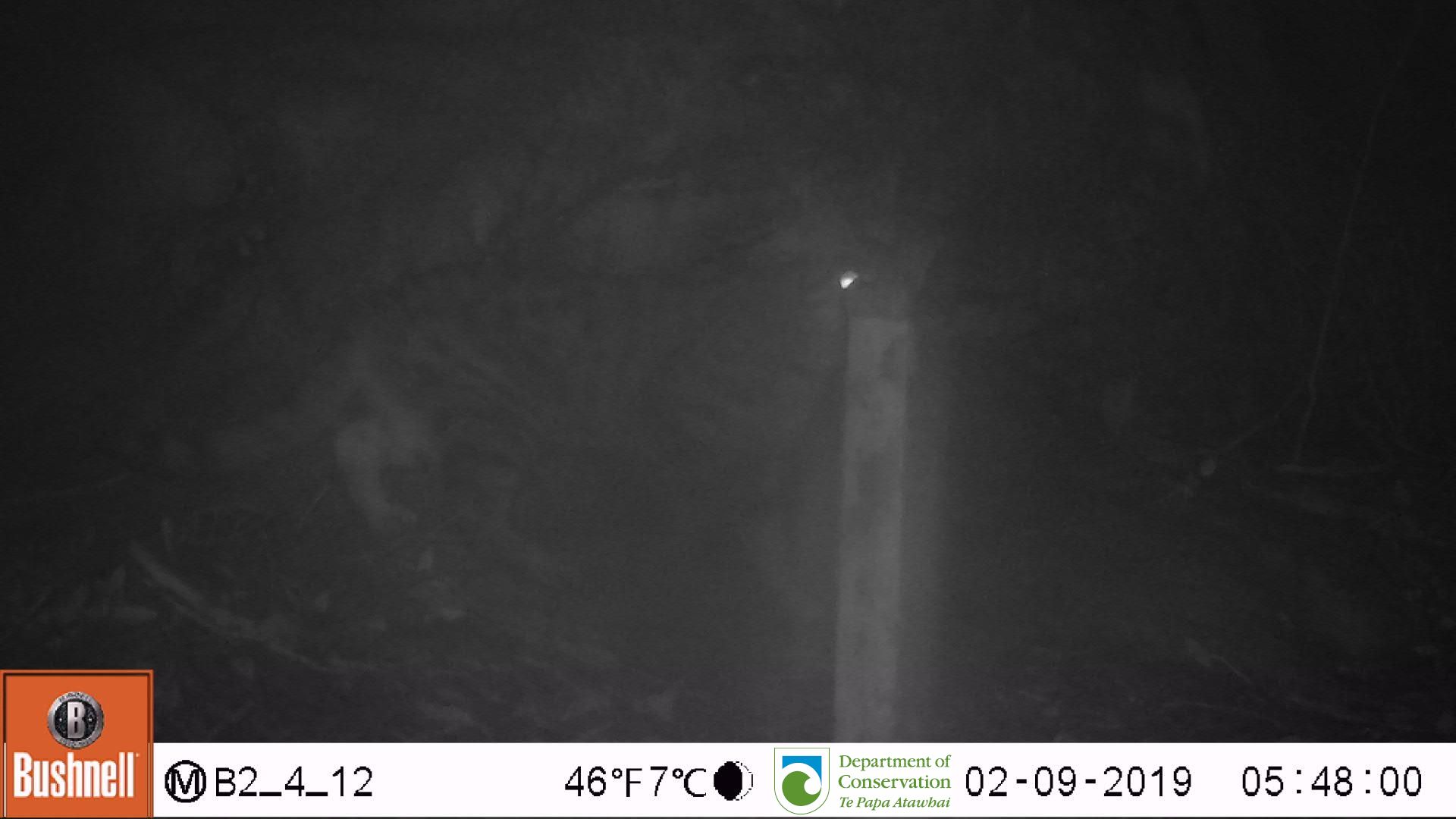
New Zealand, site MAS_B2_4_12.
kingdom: Animalia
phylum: Chordata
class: Mammalia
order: Carnivora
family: Felidae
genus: Felis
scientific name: Felis catus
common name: domestic cat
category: cat